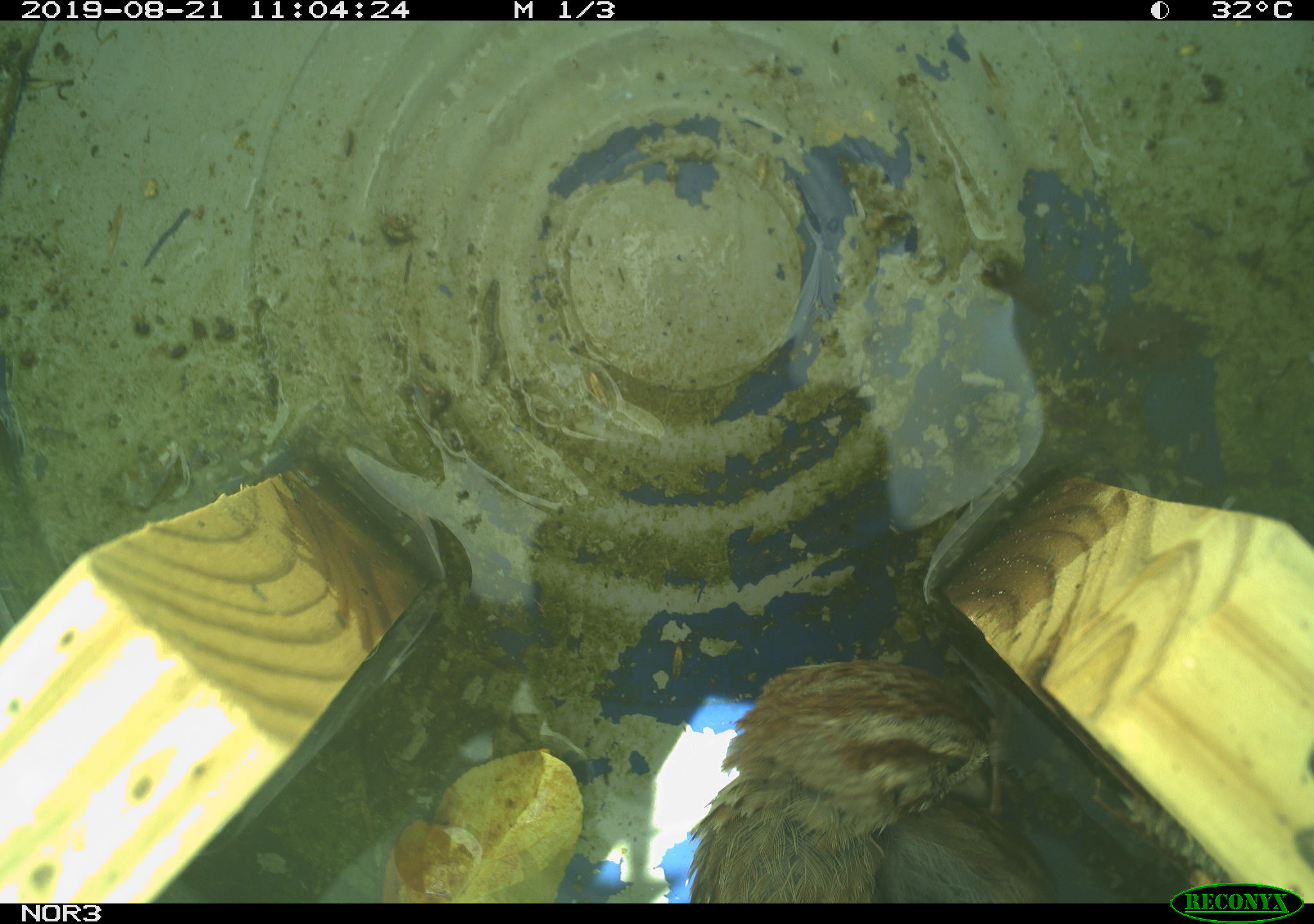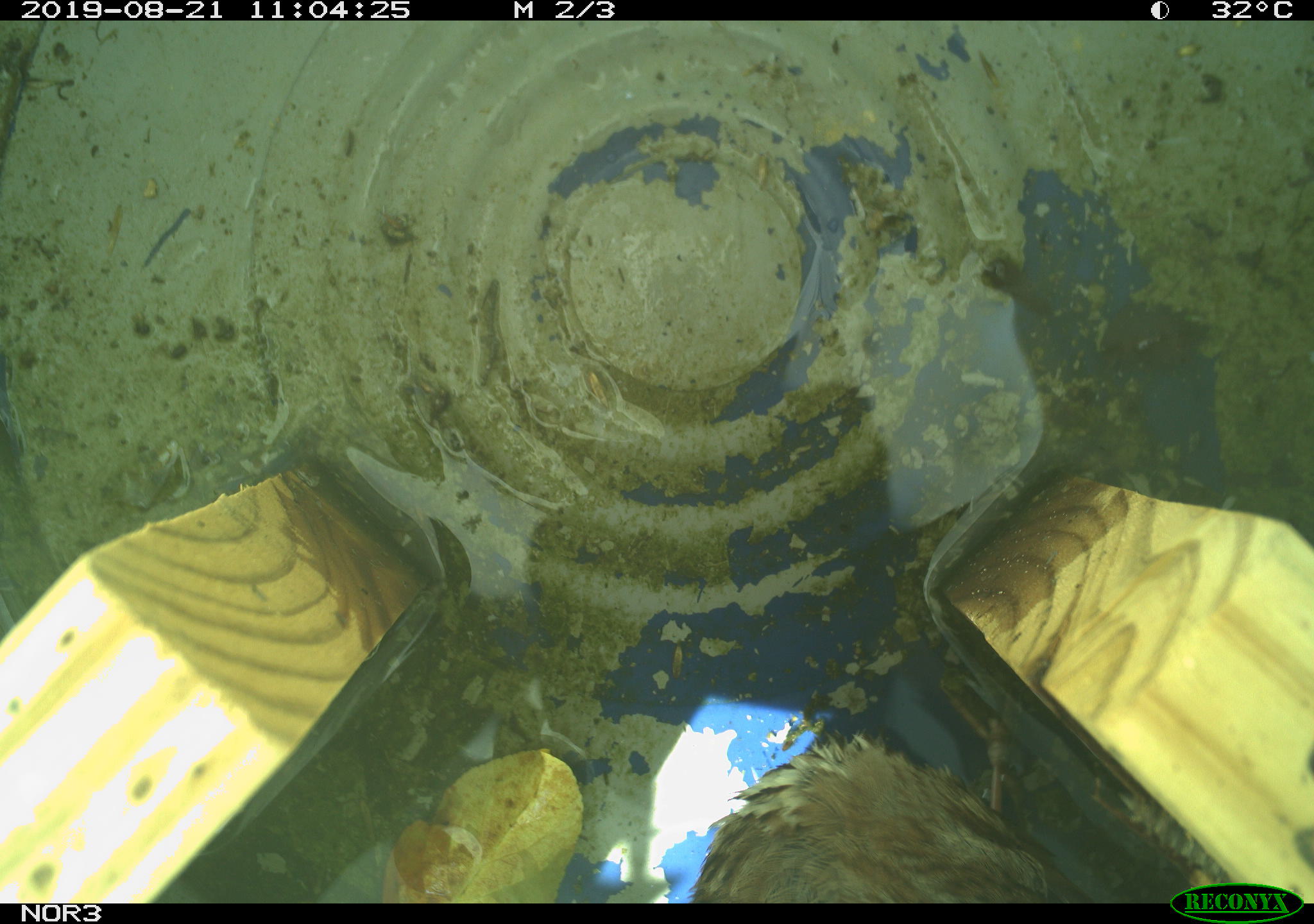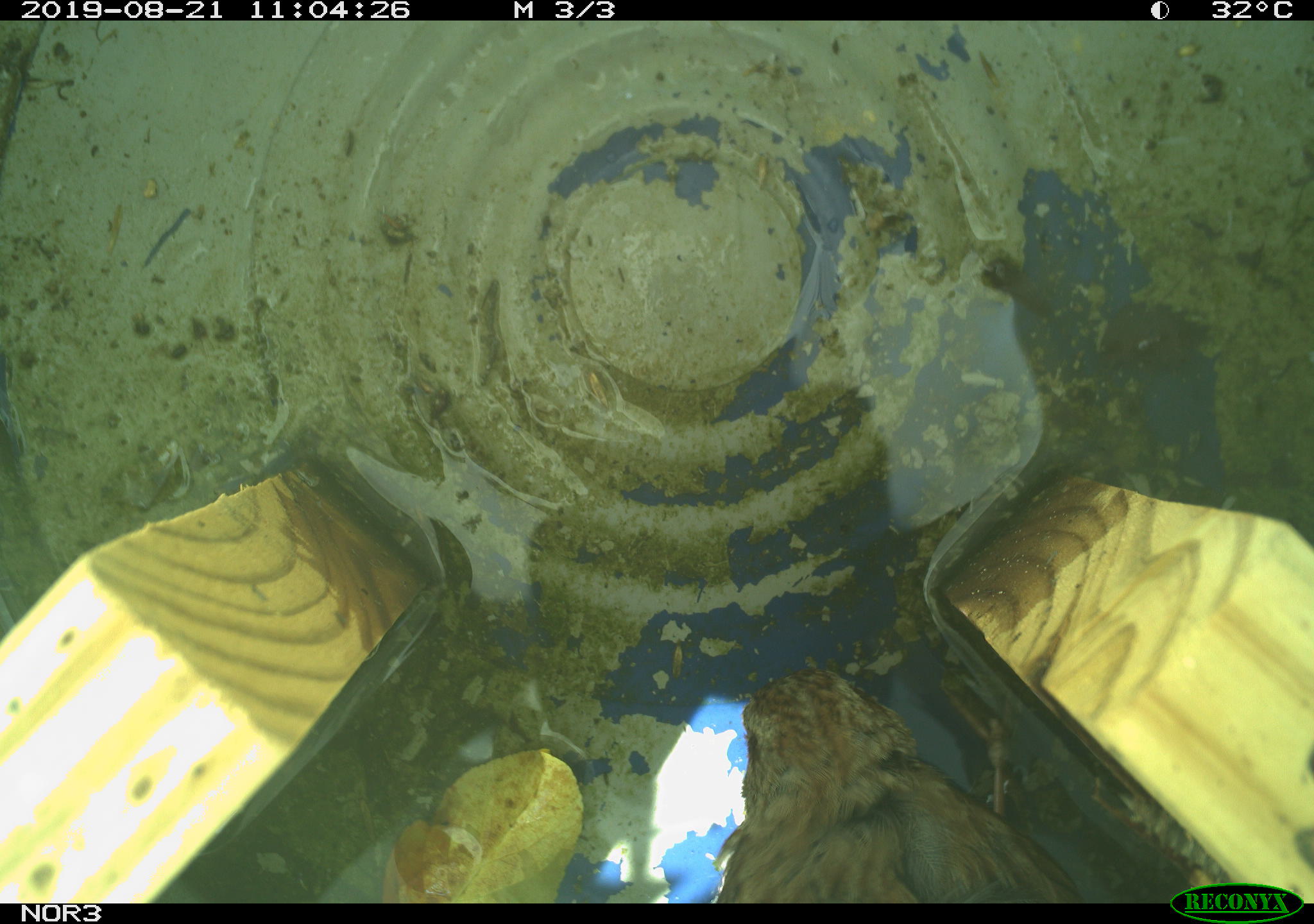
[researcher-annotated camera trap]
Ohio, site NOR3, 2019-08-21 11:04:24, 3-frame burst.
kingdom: Animalia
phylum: Chordata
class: Aves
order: Passeriformes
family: Passerellidae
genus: Melospiza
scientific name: Melospiza melodia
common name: song sparrow